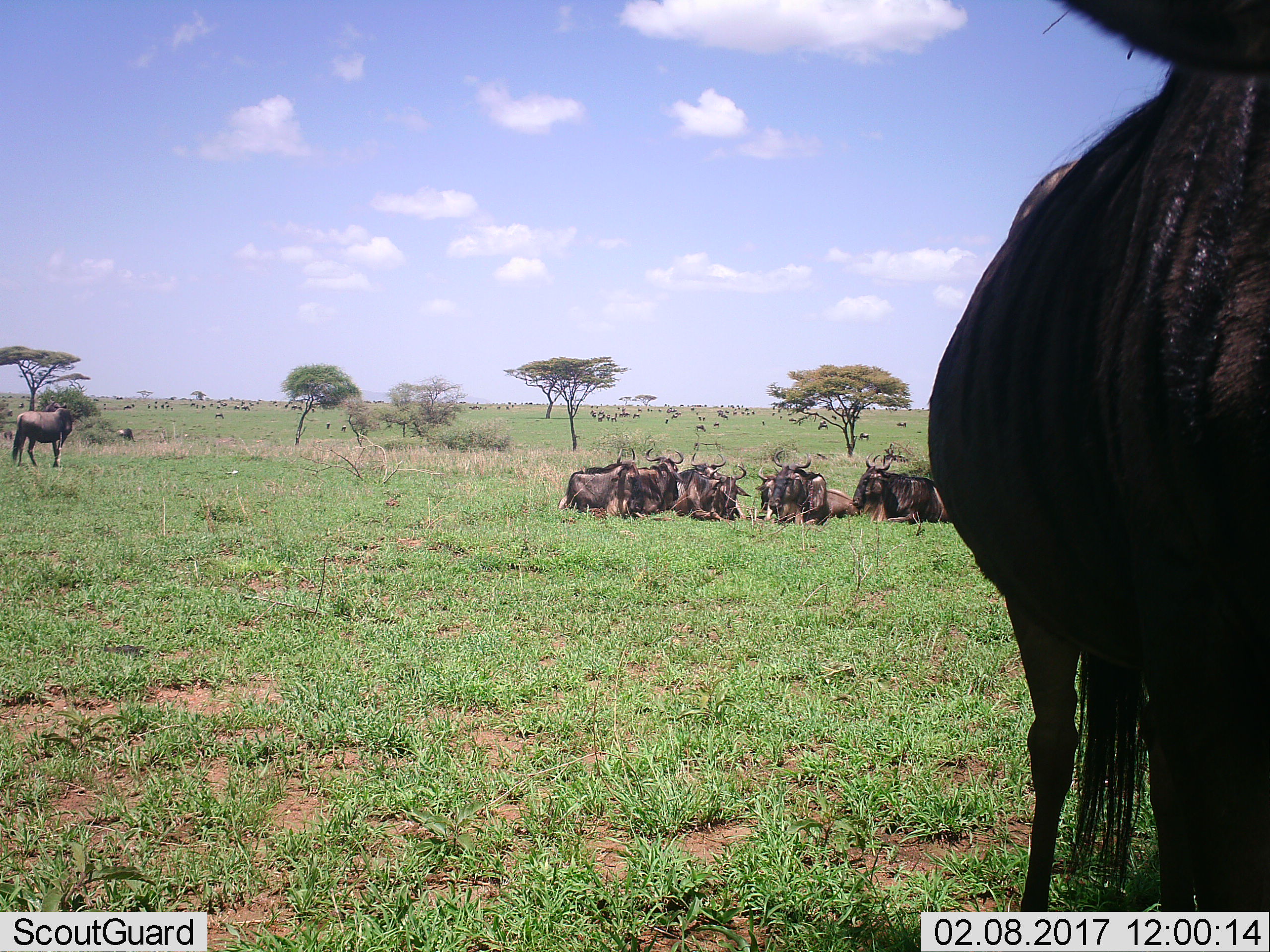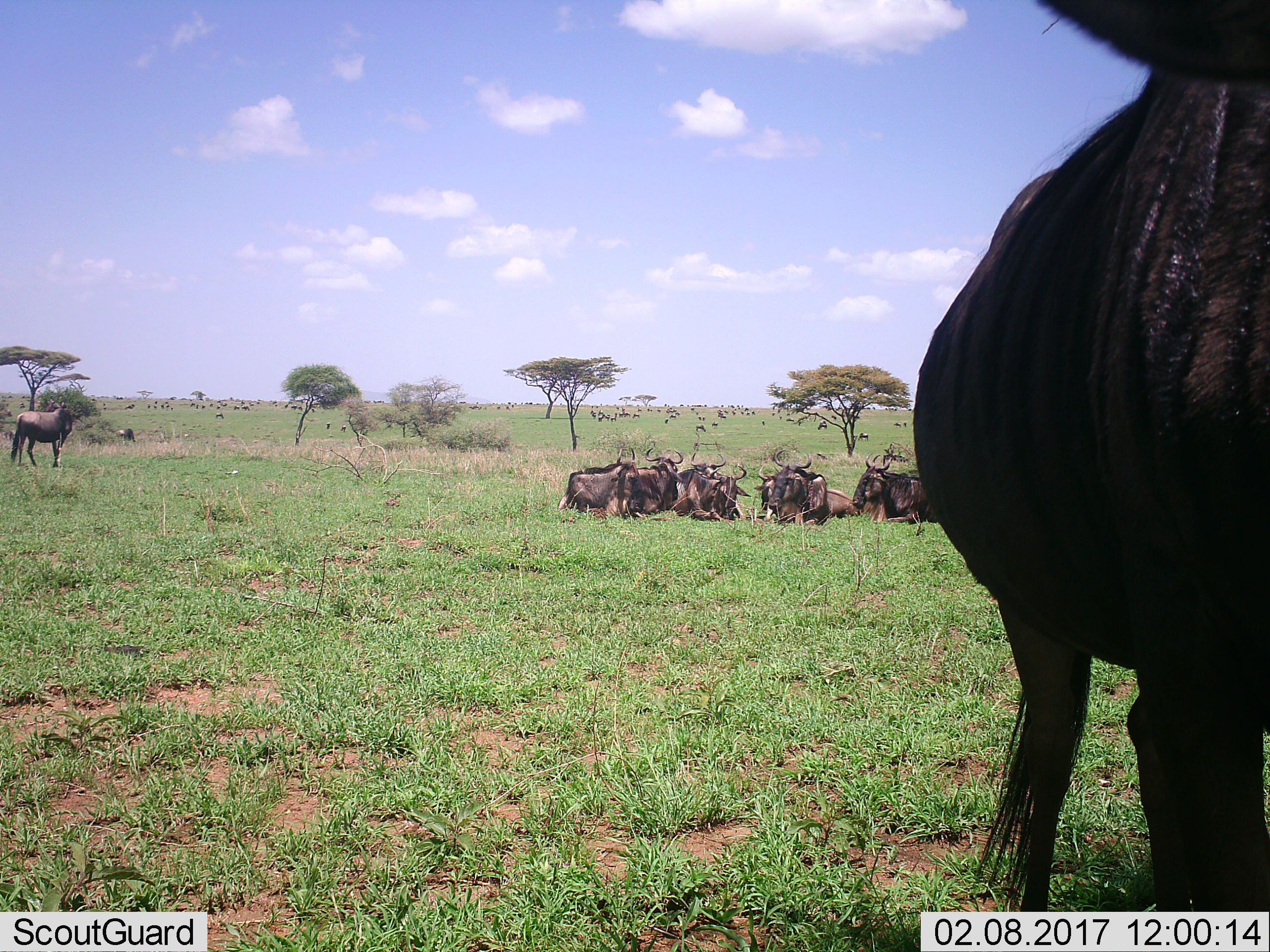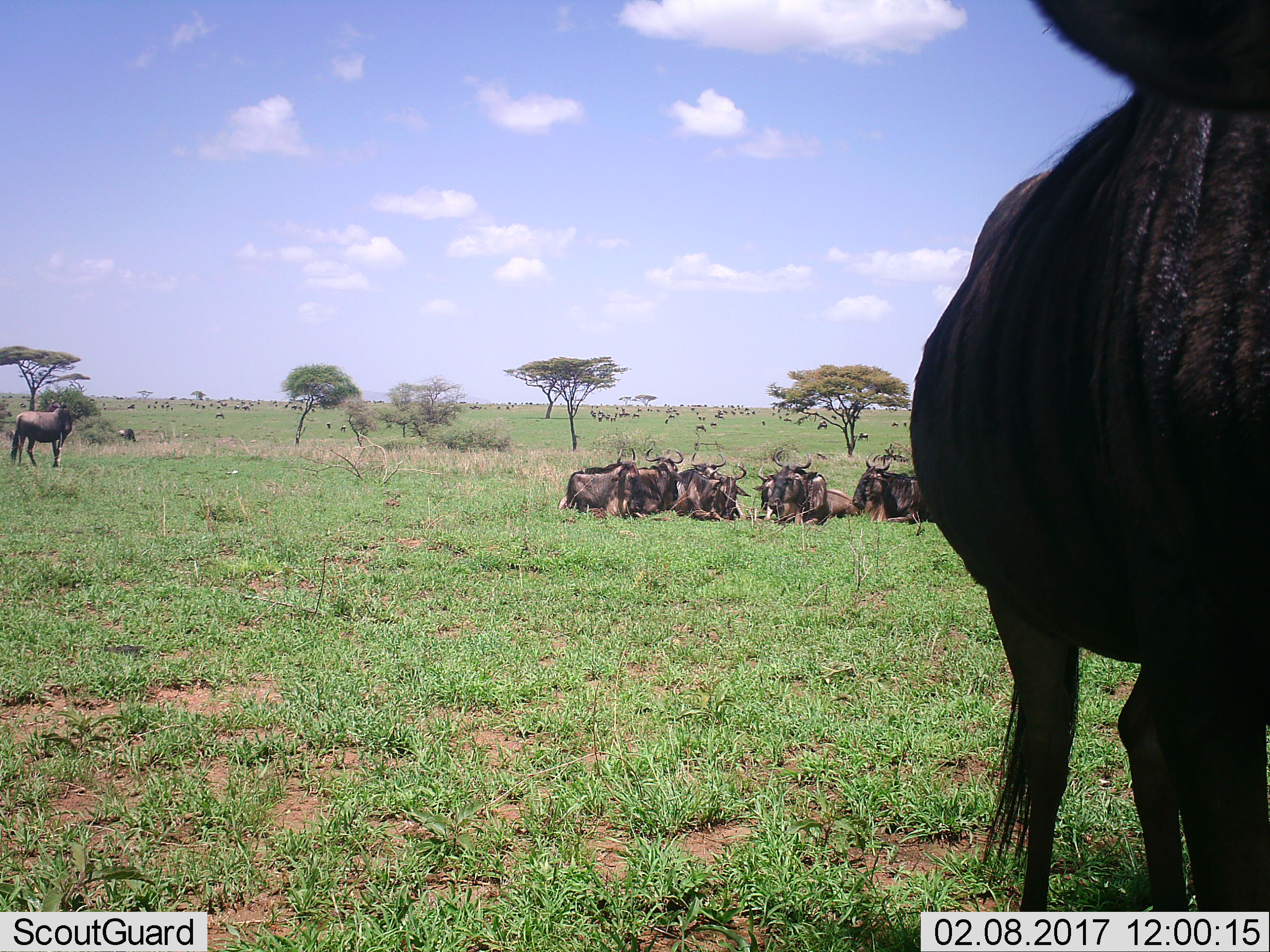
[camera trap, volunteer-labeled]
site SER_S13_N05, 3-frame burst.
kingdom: Animalia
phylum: Chordata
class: Mammalia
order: Artiodactyla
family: Bovidae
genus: Connochaetes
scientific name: Connochaetes taurinus taurinus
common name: blue wildebeest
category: wildebeestblue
Wildebeestblue (blue wildebeest) (Connochaetes taurinus taurinus), count 51+. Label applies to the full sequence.